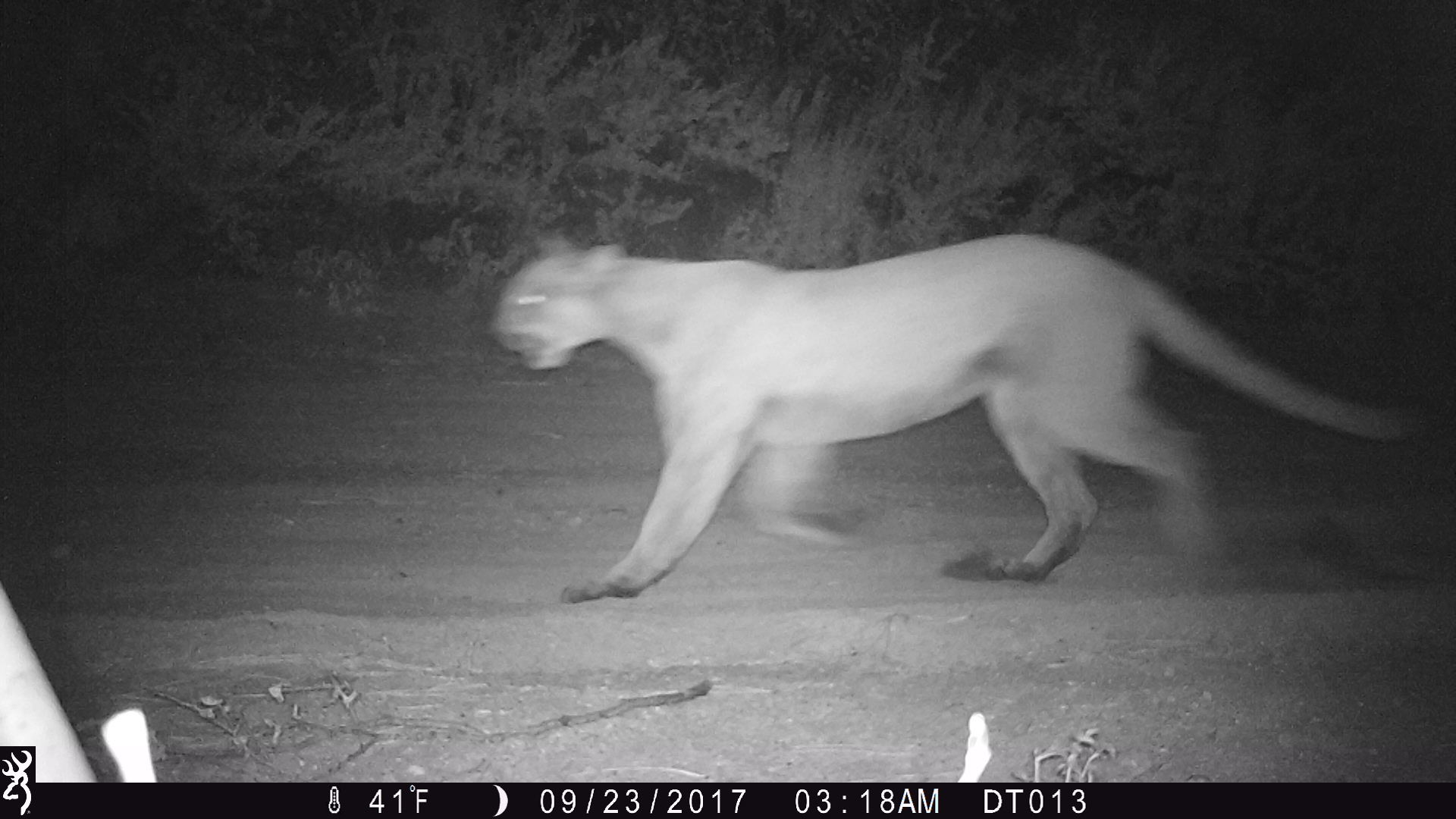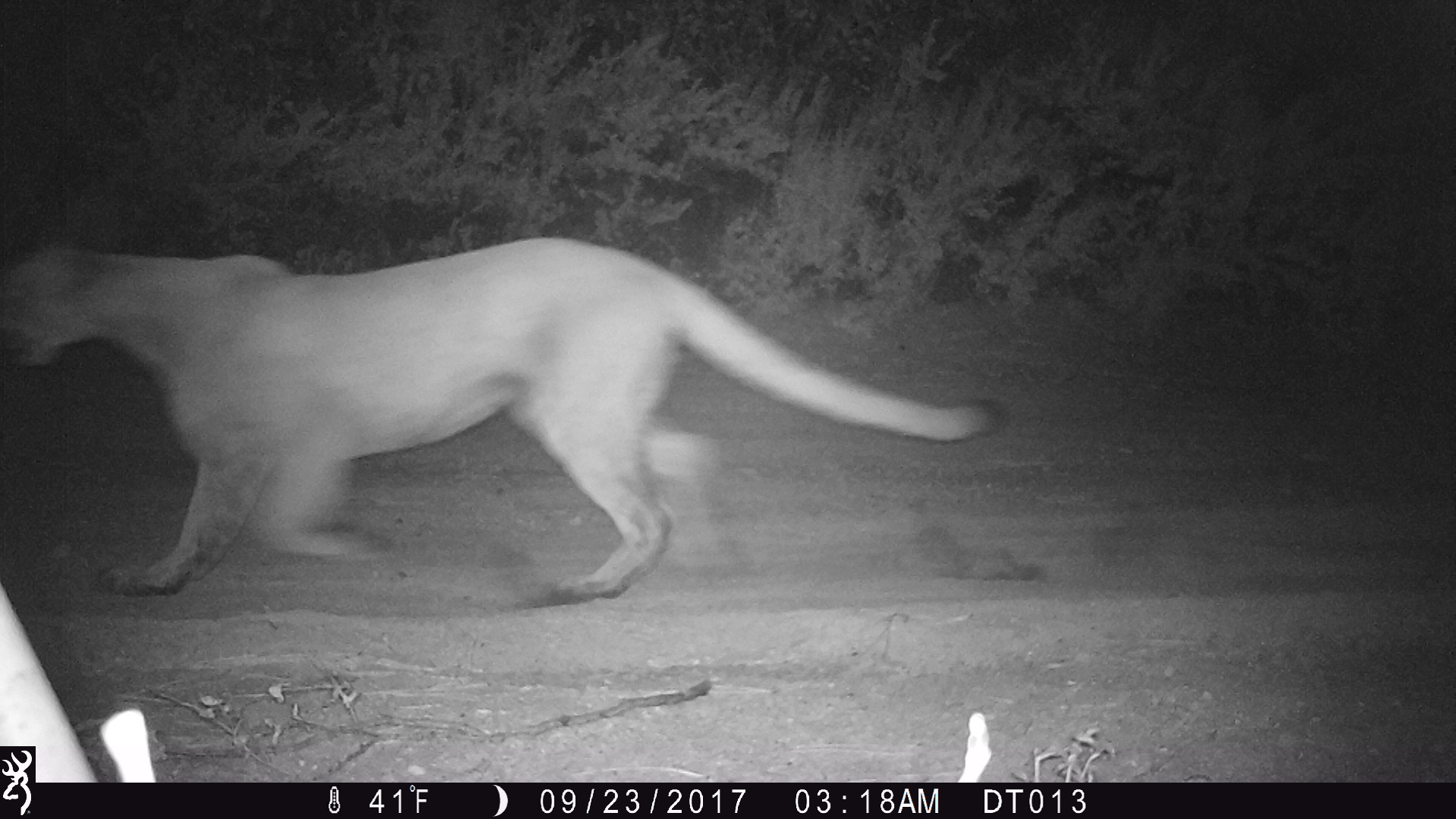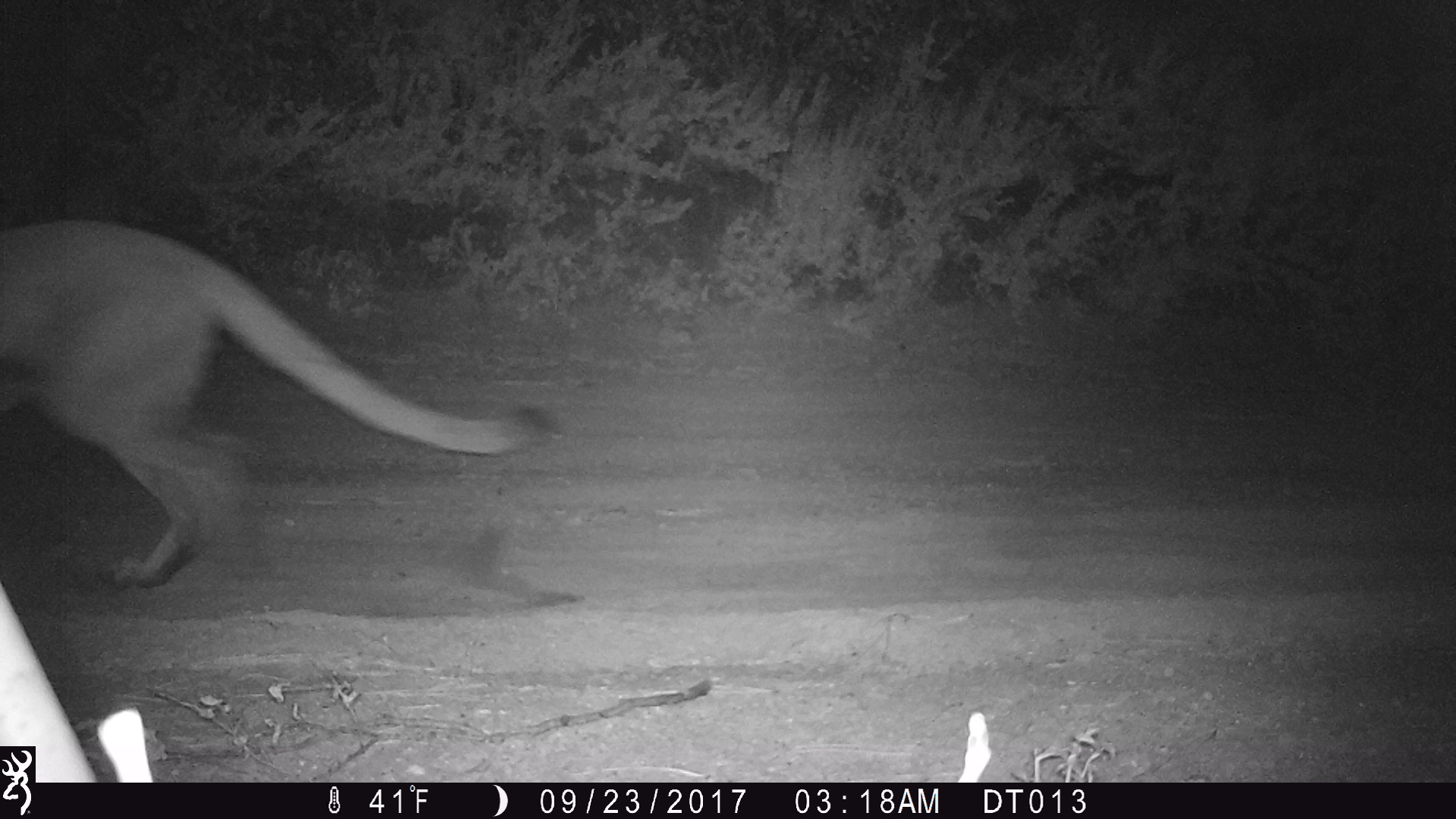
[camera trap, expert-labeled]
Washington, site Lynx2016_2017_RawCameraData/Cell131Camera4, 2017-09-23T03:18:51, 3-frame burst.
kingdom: Animalia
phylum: Chordata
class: Mammalia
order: Carnivora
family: Felidae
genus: Puma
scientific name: Puma concolor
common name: mountain lion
Puma concolor (mountain lion). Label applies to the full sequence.